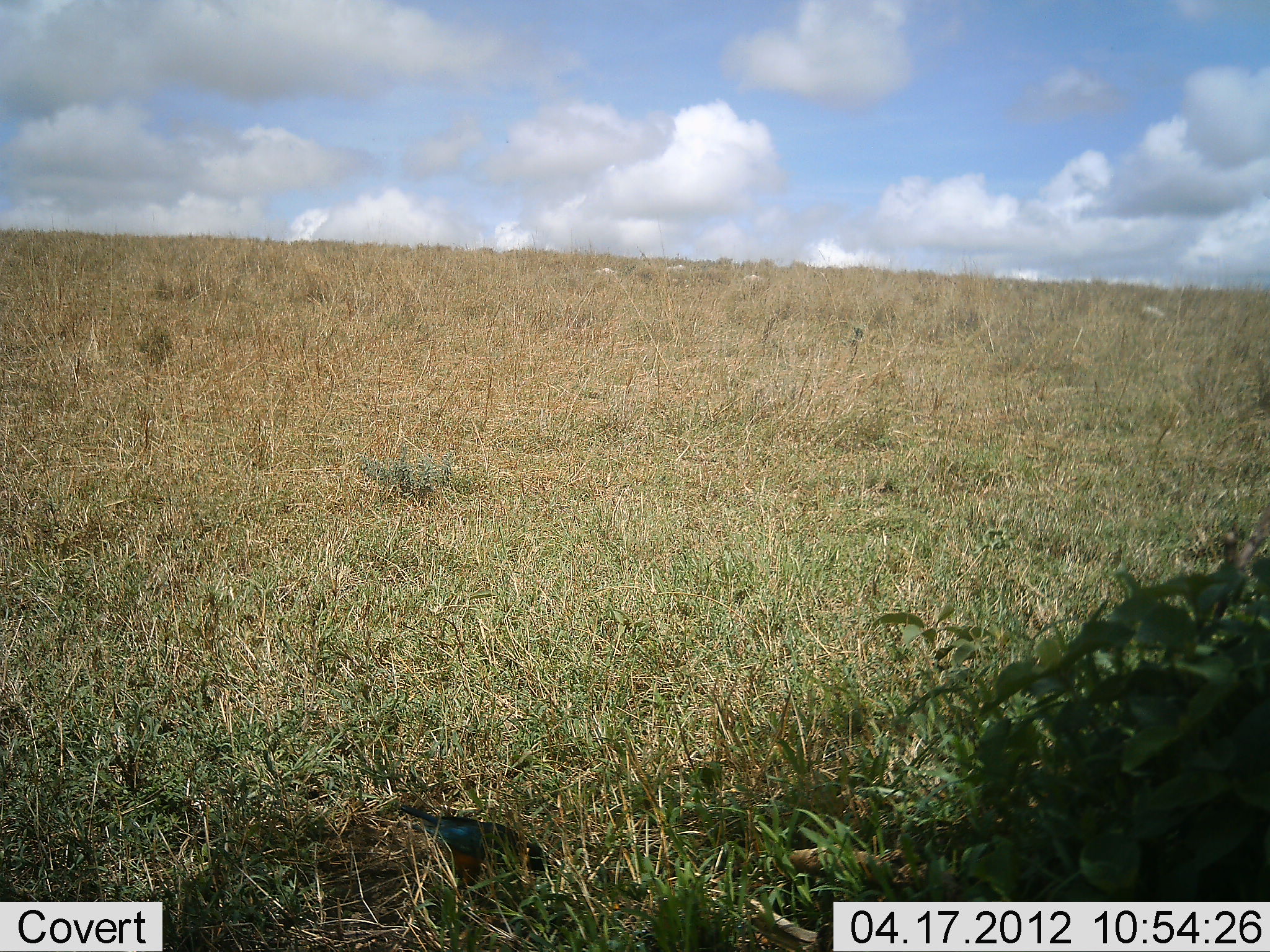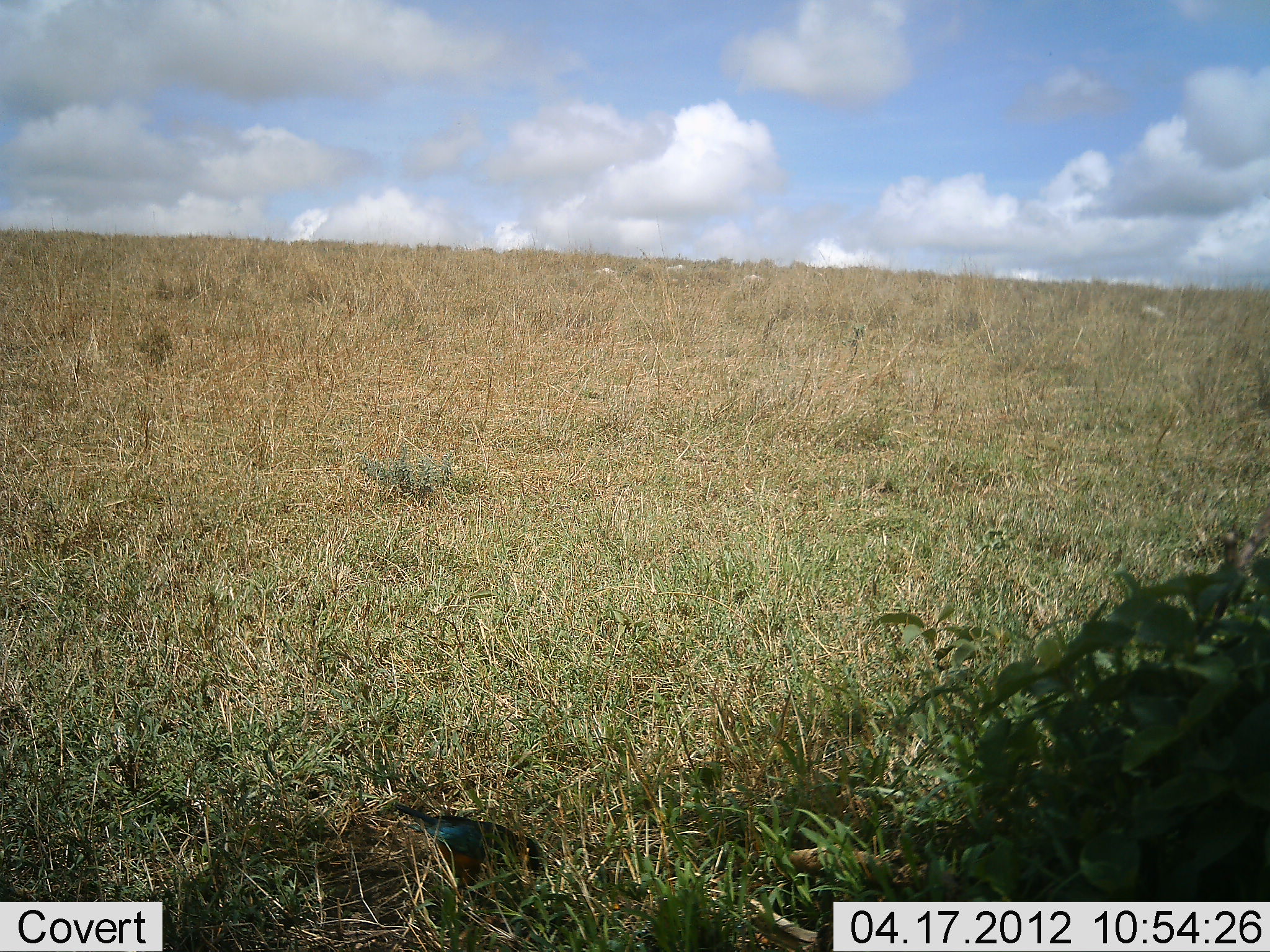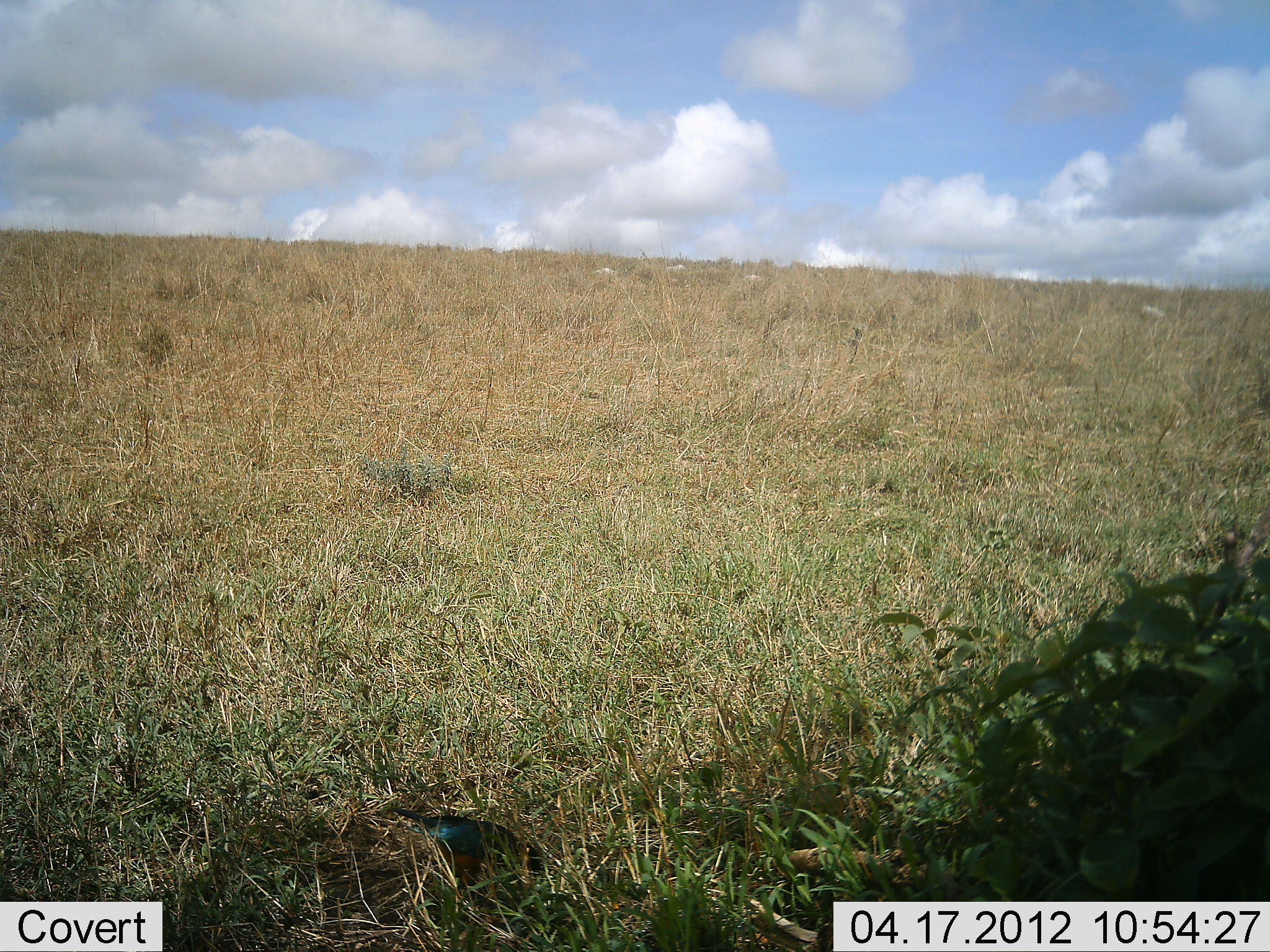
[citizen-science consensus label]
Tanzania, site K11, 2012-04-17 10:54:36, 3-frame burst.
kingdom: Animalia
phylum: Chordata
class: Aves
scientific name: Aves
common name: bird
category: otherbird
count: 1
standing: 33%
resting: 7%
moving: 27%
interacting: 0%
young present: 0%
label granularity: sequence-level